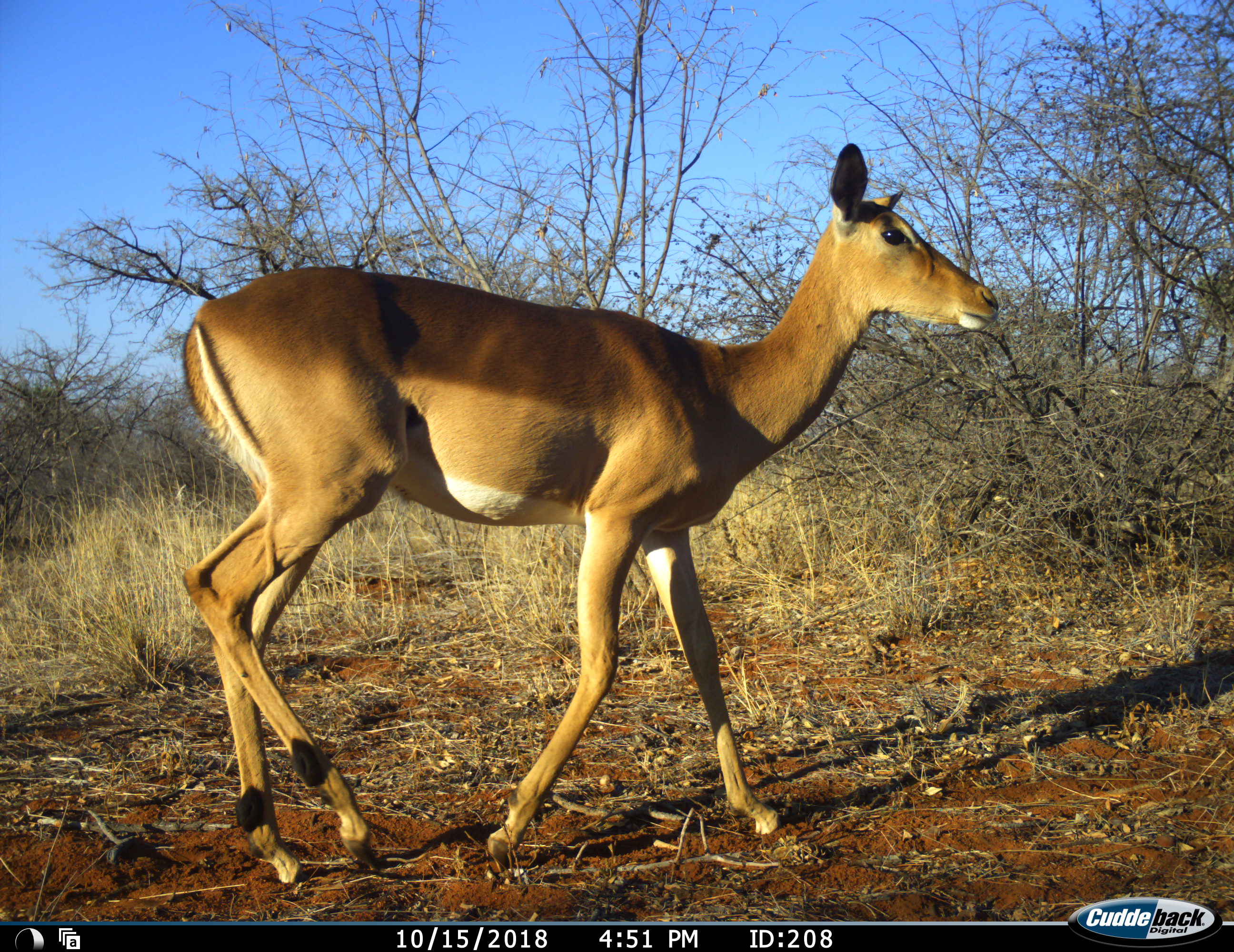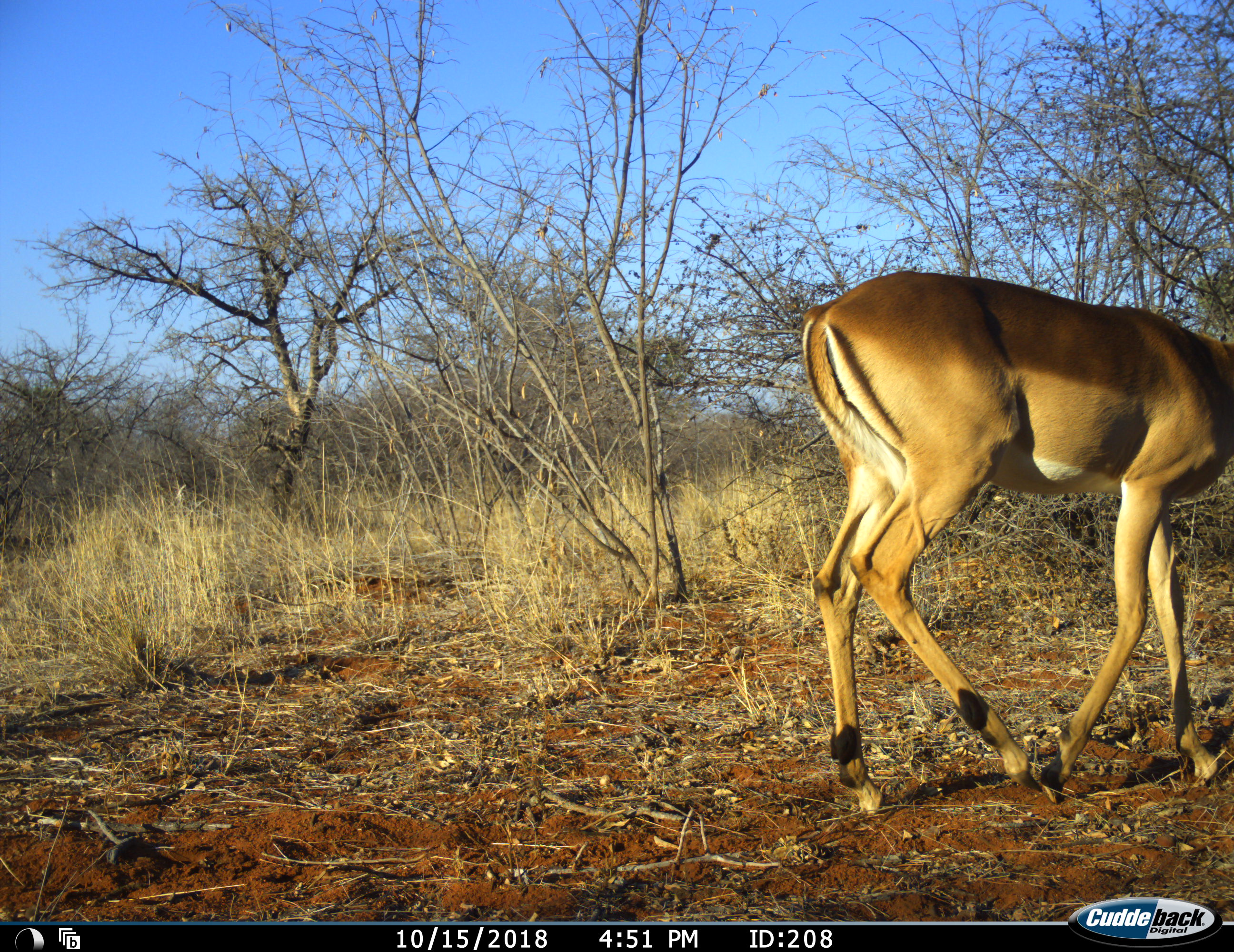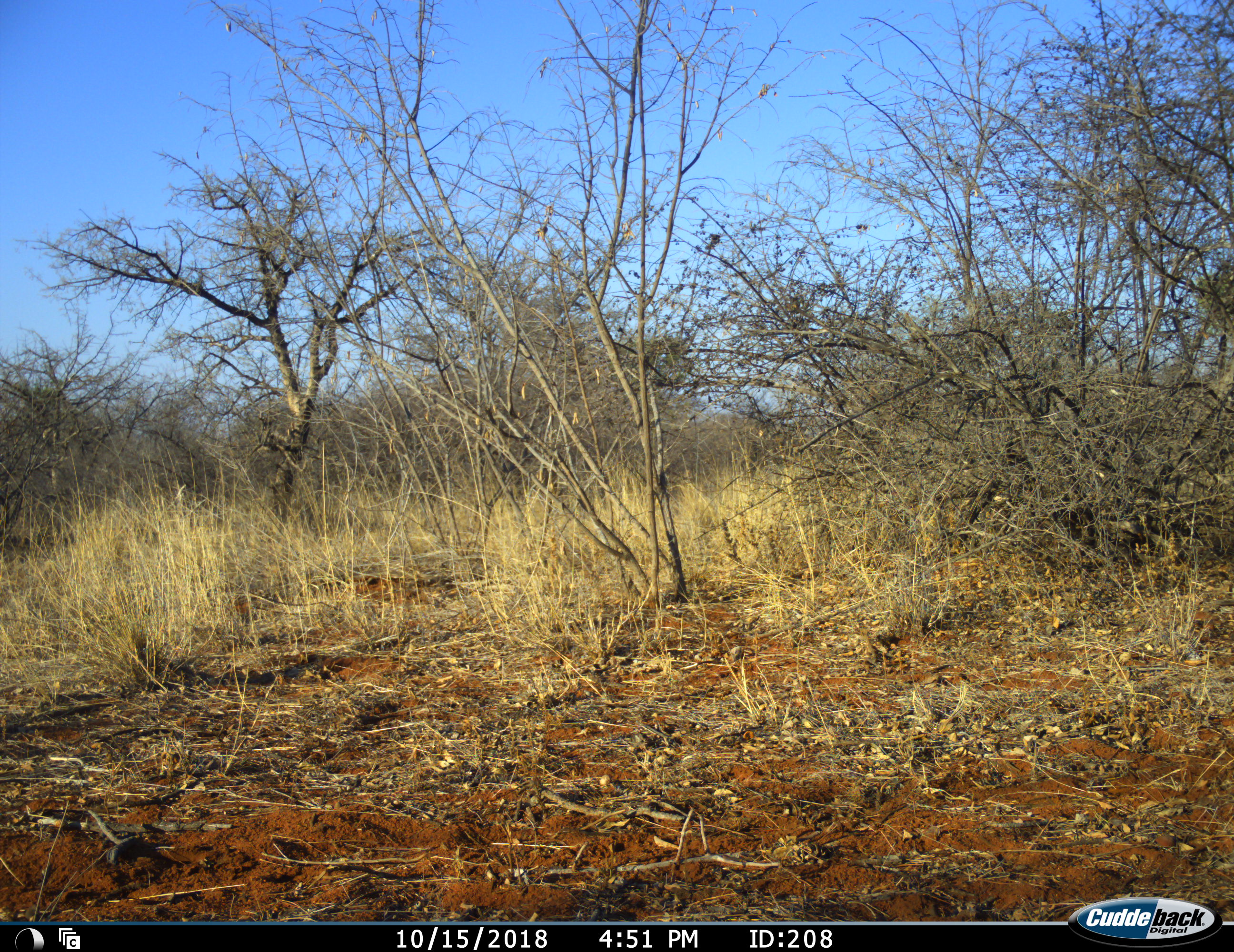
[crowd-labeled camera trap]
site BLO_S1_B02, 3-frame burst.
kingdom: Animalia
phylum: Chordata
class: Mammalia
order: Artiodactyla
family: Bovidae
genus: Aepyceros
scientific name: Aepyceros melampus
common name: impala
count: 1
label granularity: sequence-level